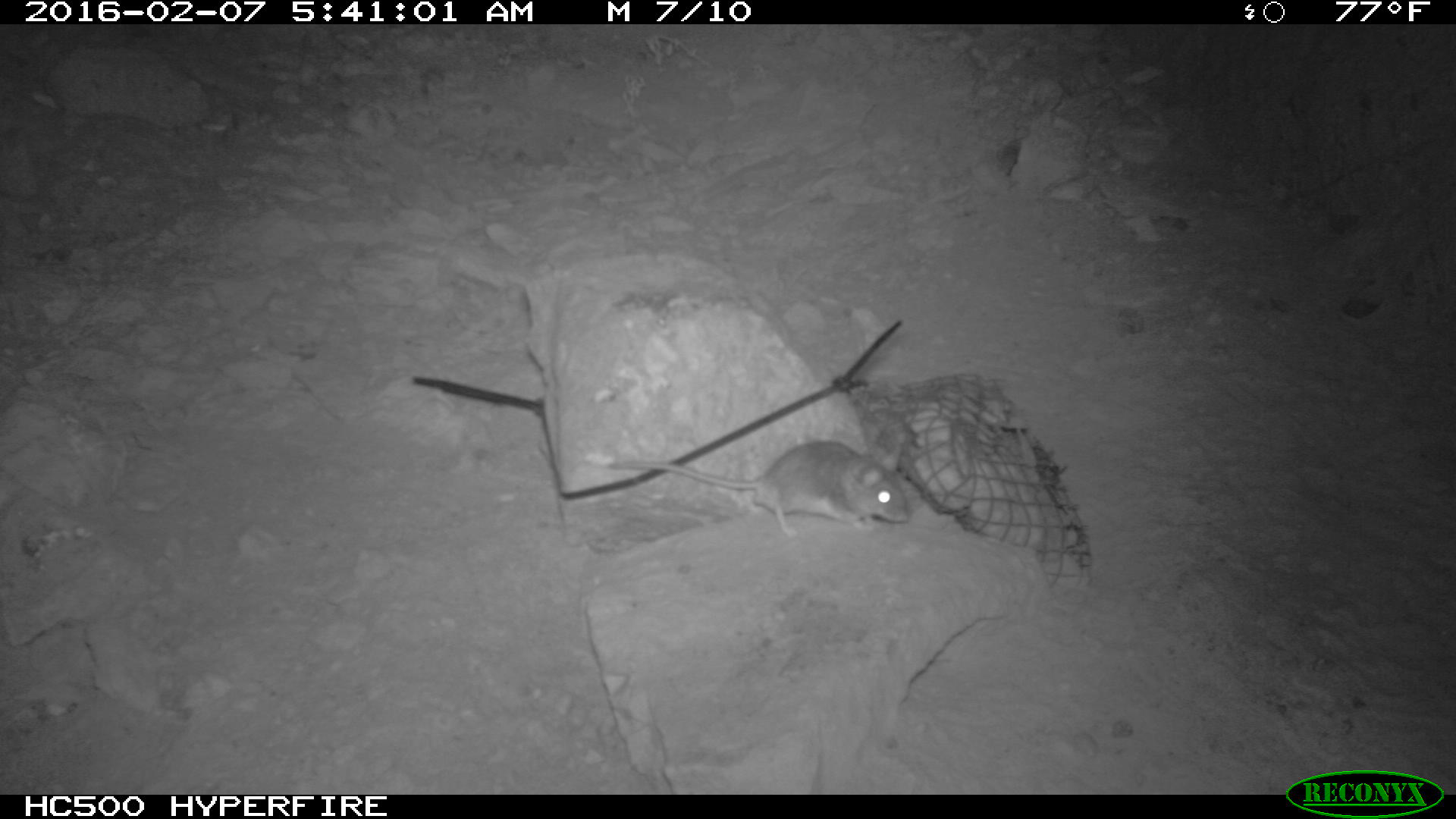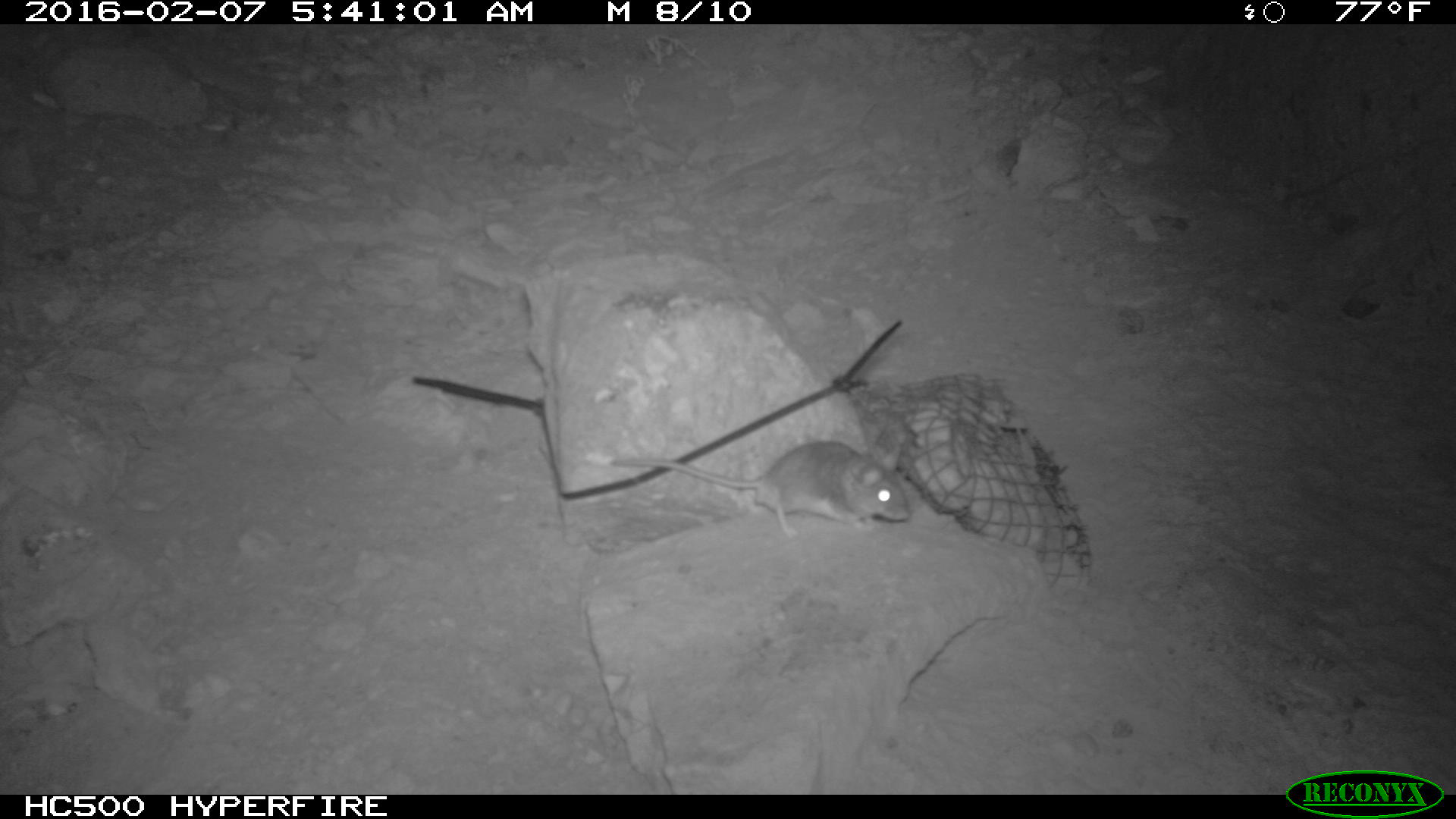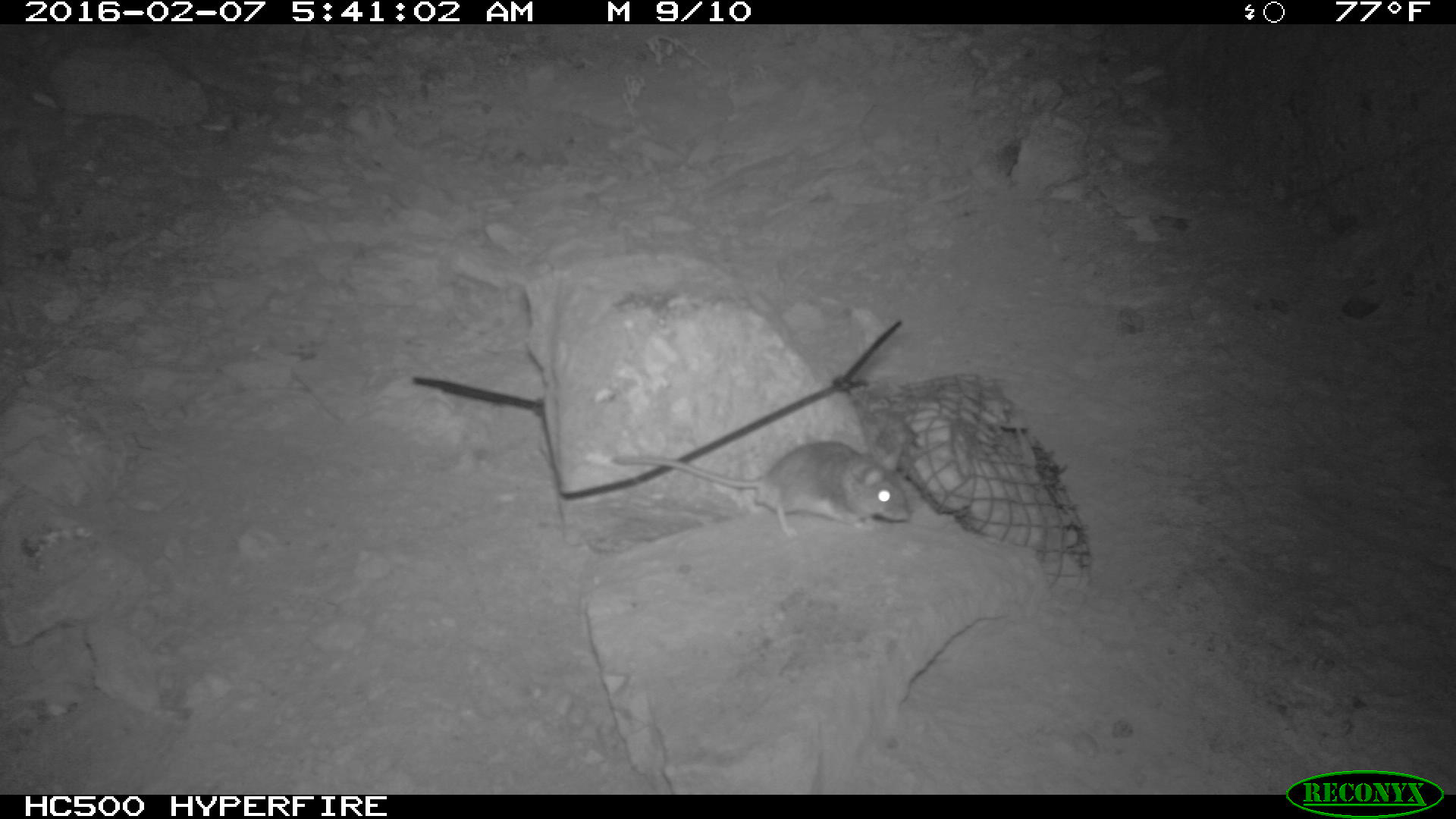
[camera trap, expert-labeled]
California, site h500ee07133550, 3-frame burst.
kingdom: Animalia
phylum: Chordata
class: Mammalia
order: Rodentia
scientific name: Rodentia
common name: rodent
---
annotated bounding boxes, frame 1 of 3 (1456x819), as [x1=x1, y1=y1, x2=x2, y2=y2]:
rodent: [x1=604, y1=440, x2=912, y2=542]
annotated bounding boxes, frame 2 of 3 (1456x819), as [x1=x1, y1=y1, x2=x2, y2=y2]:
rodent: [x1=609, y1=440, x2=911, y2=537]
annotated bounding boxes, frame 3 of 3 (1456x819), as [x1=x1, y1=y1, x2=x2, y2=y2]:
rodent: [x1=610, y1=440, x2=910, y2=541]